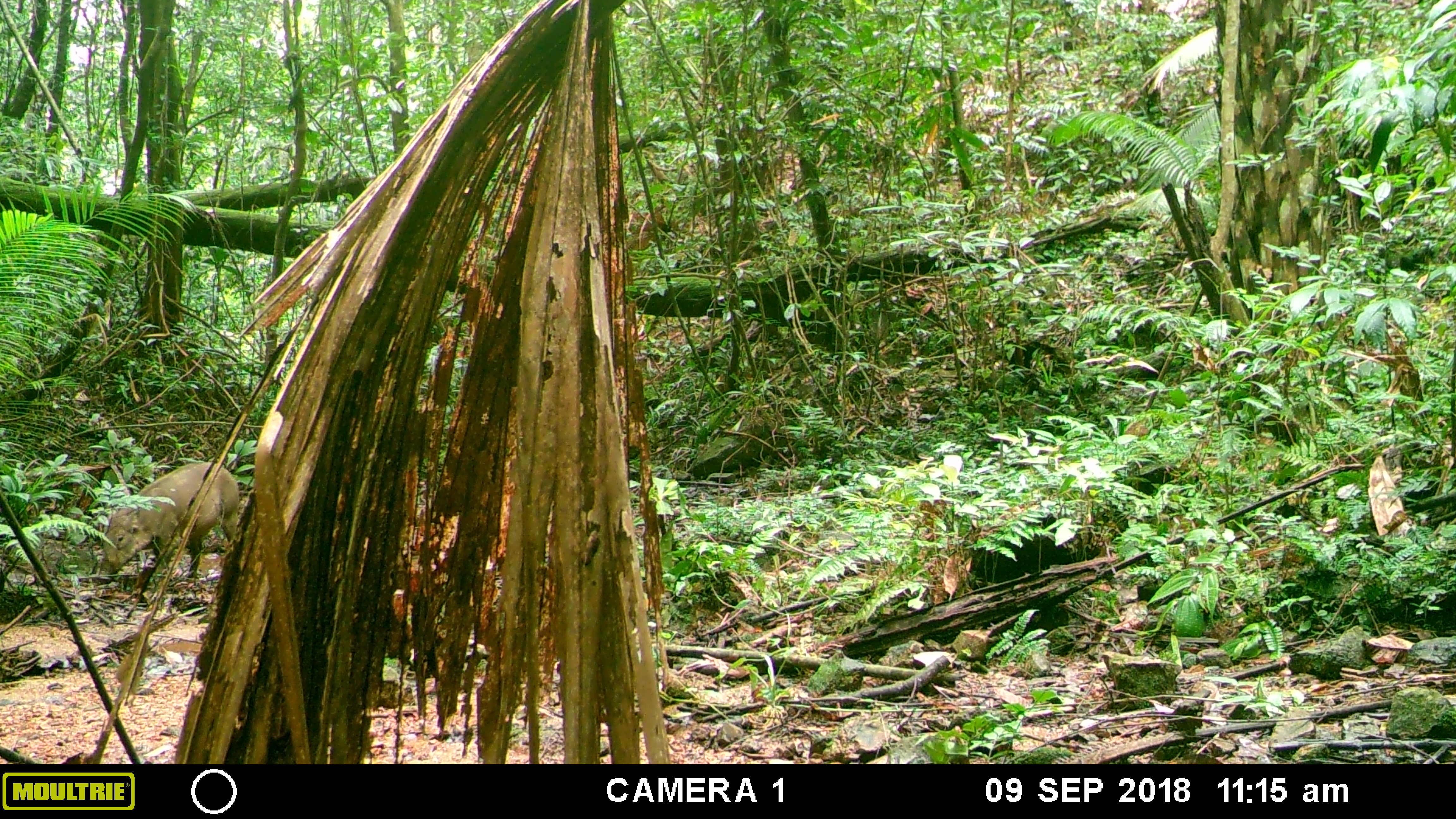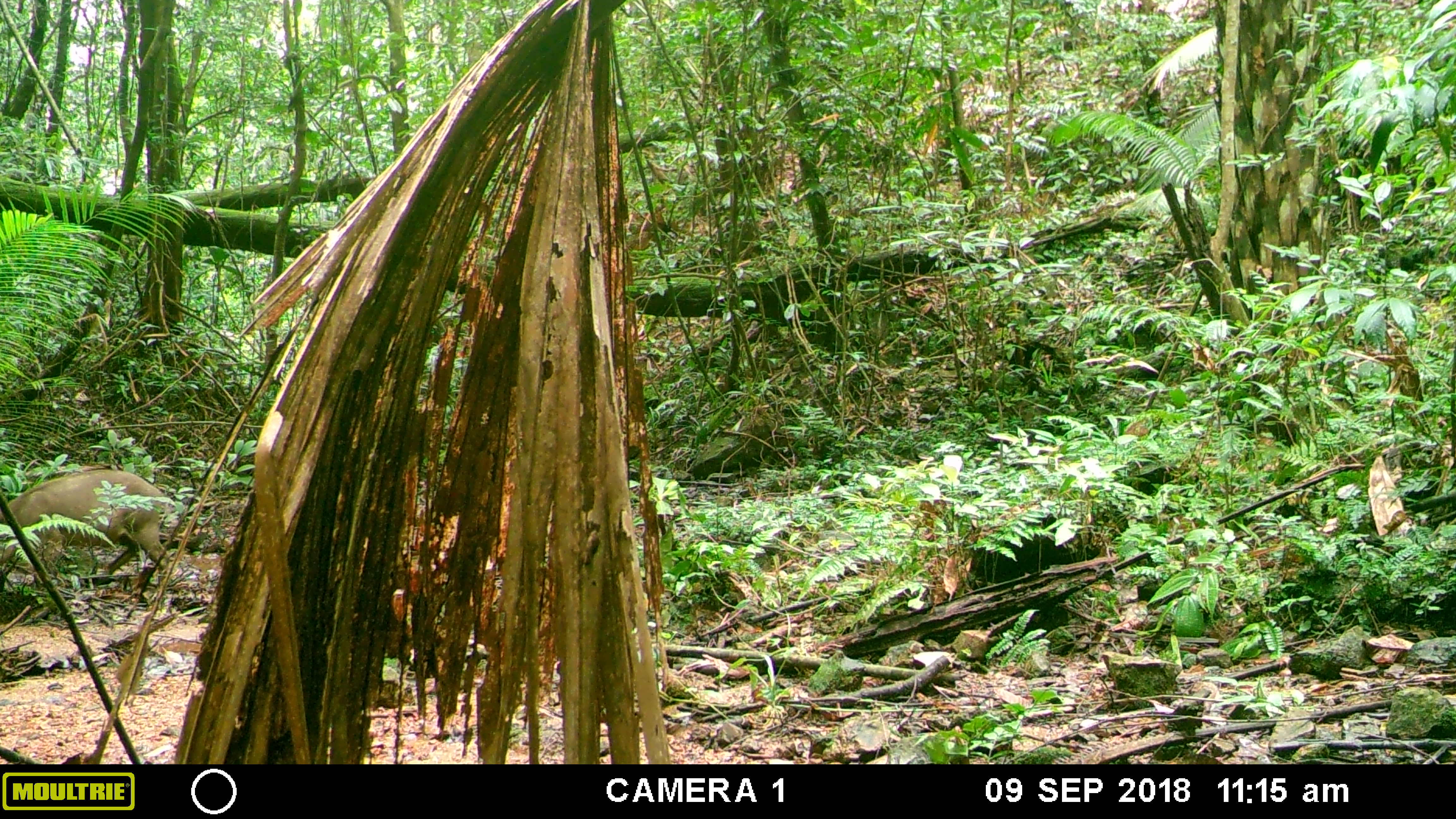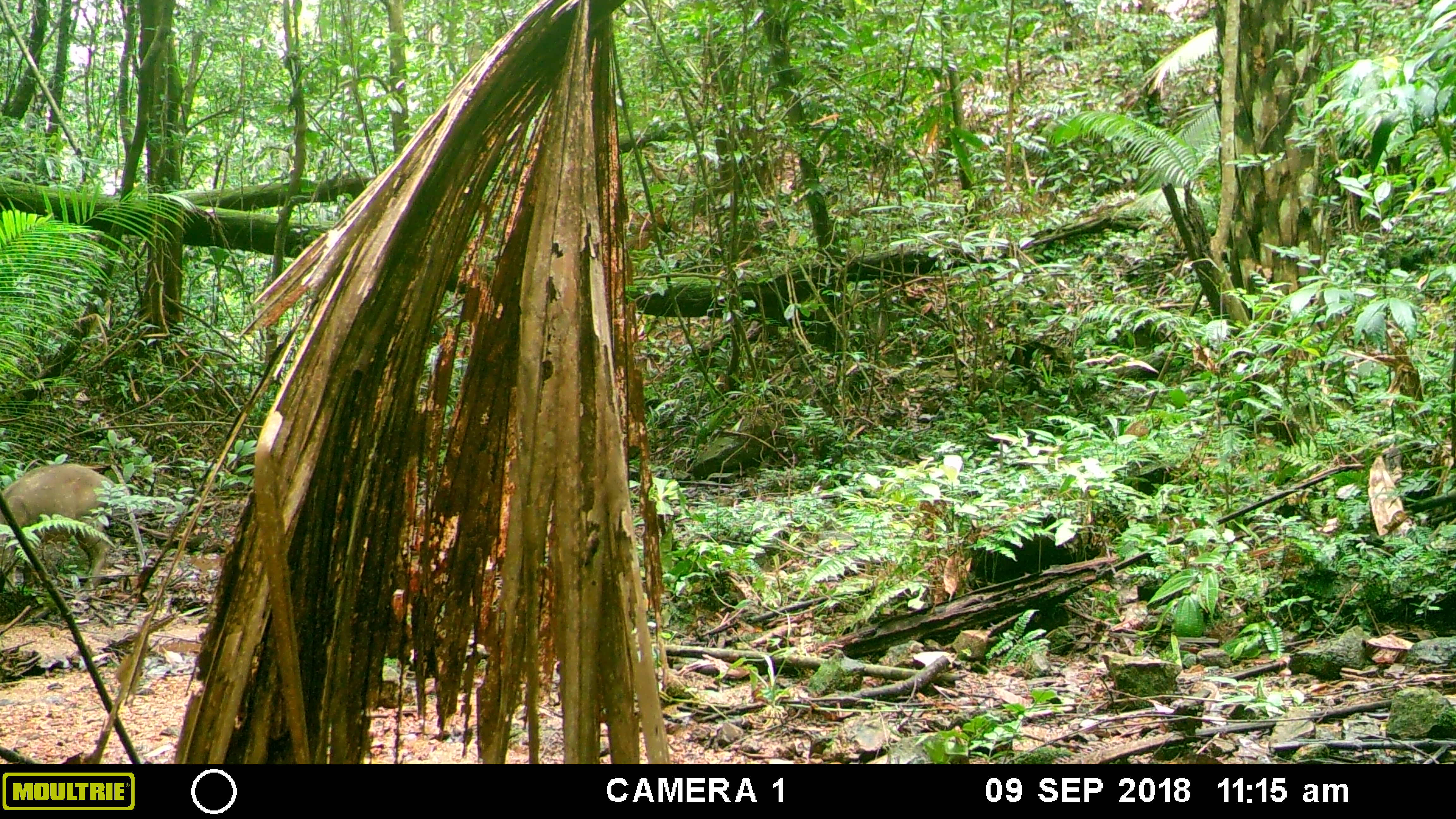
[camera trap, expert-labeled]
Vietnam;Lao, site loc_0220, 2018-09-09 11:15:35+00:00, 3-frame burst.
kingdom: Animalia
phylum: Chordata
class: Mammalia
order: Artiodactyla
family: Suidae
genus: Sus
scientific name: Sus scrofa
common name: eurasian wild pig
Eurasian wild pig (Sus scrofa). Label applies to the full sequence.